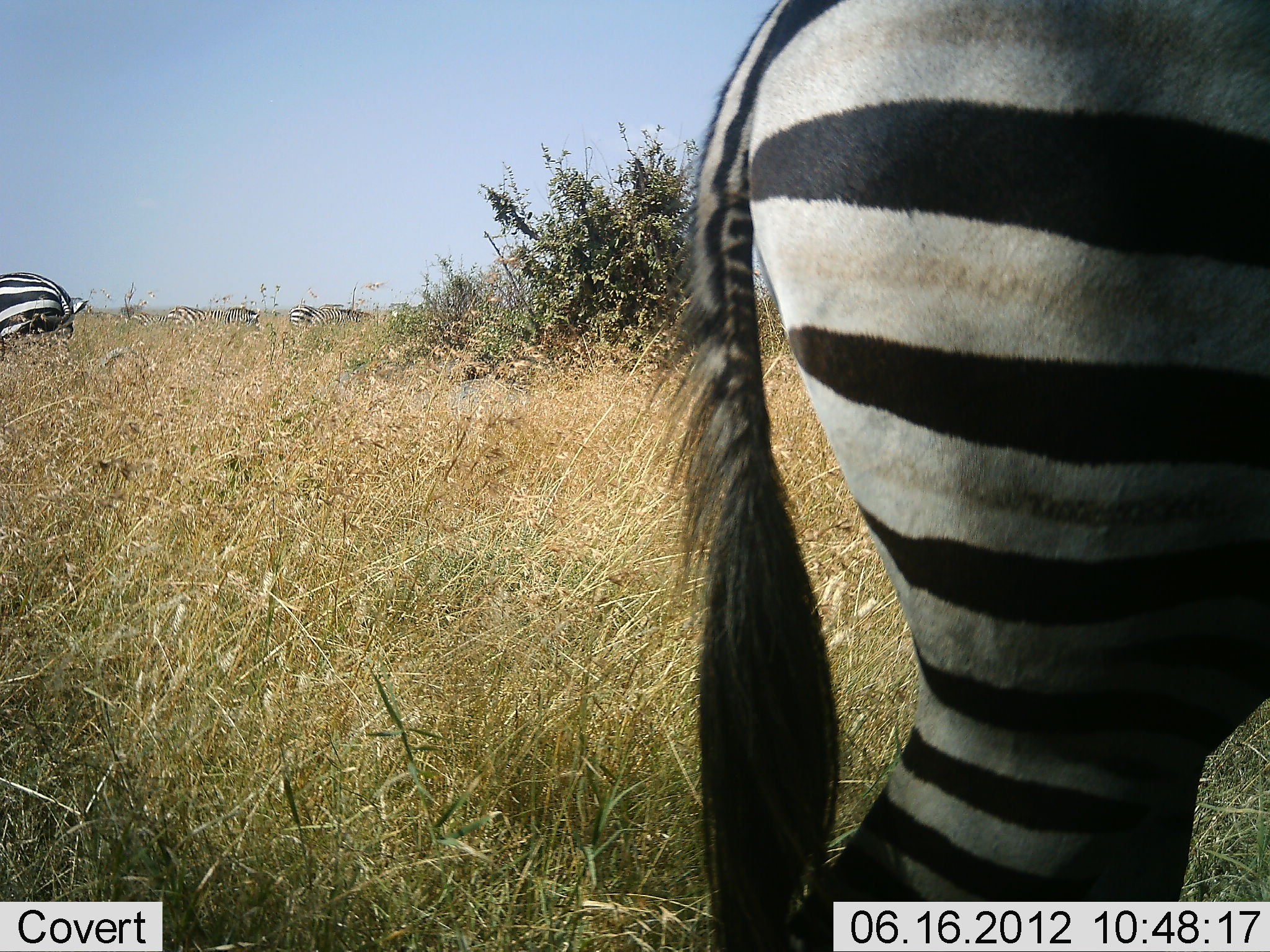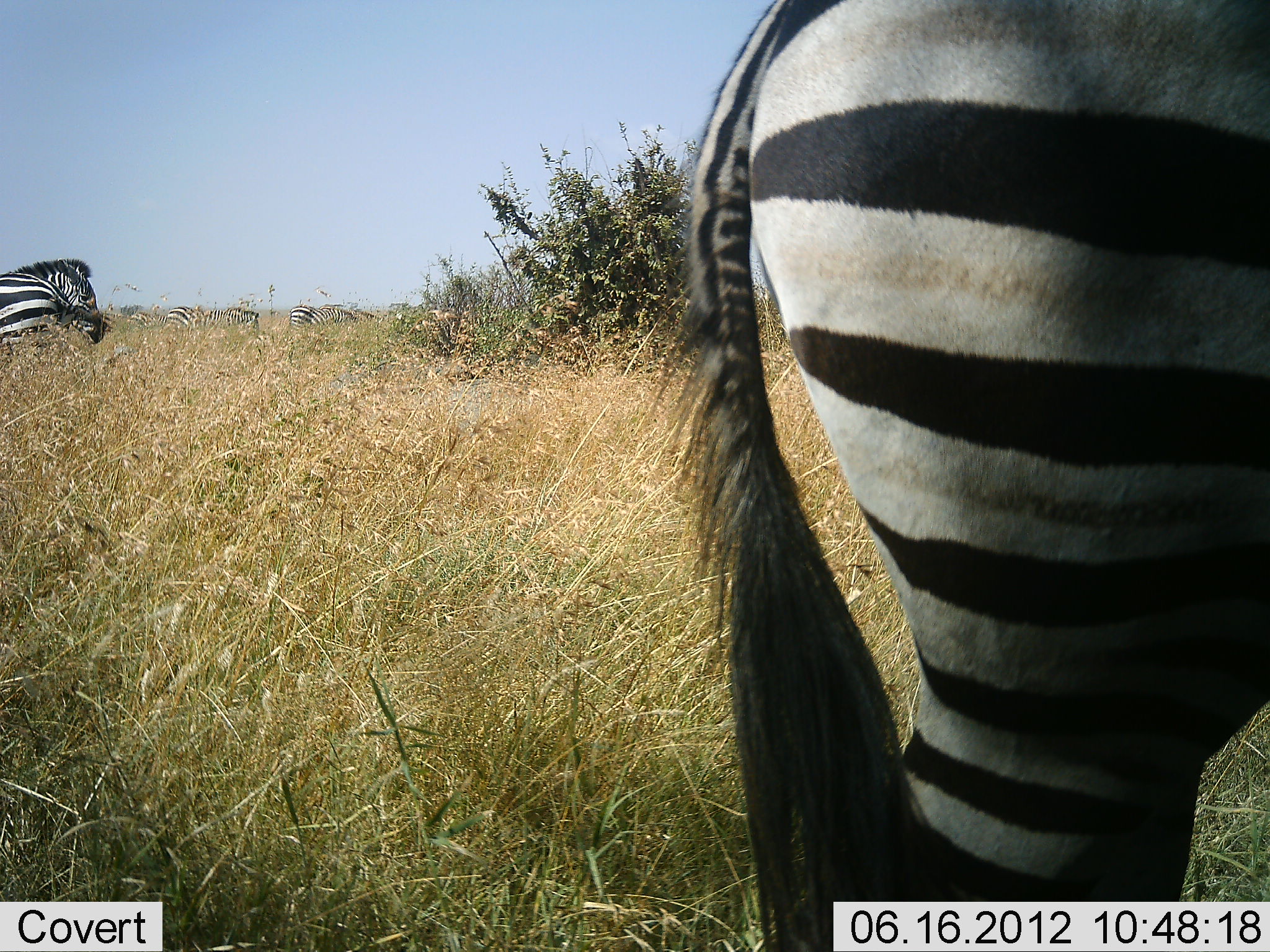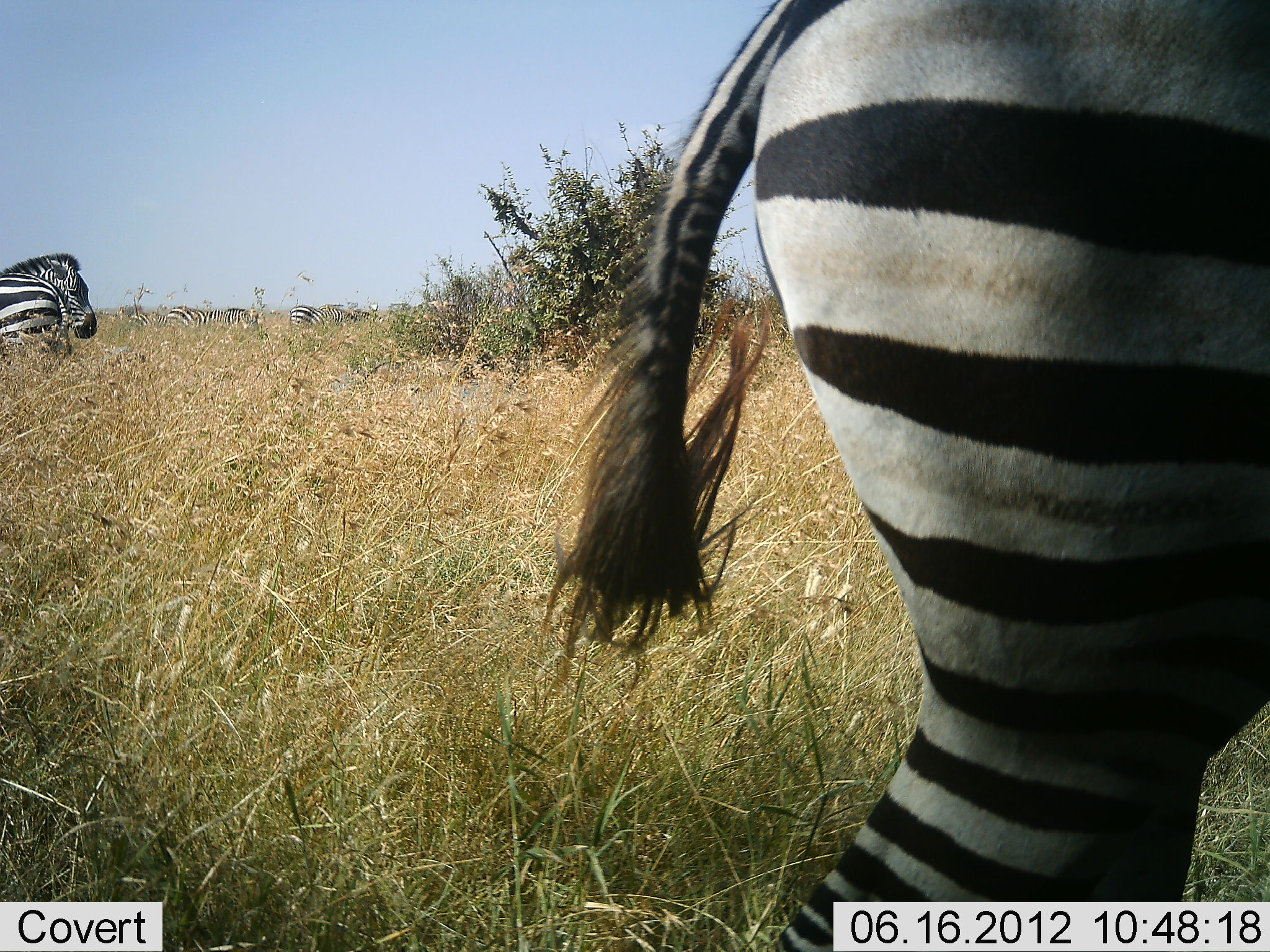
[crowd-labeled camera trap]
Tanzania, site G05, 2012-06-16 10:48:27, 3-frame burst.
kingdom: Animalia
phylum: Chordata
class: Mammalia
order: Perissodactyla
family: Equidae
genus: Equus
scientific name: Equus quagga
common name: plains zebra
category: zebra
Zebra (plains zebra) (Equus quagga), count 6. Behavior (volunteer vote fractions): standing 90%, resting 0%, moving 10%, interacting 0%. Young present (vote fraction): 0%. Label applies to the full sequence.